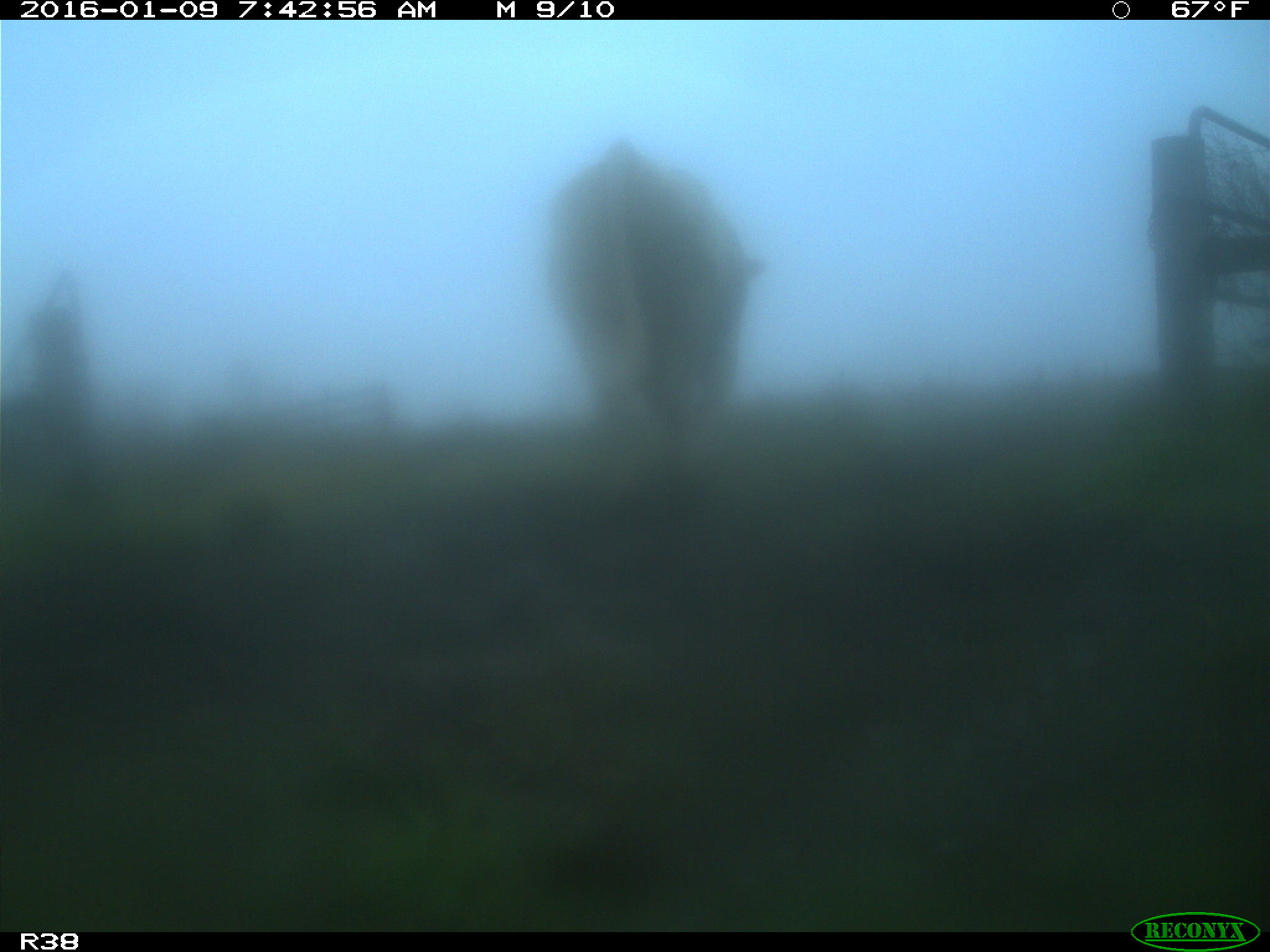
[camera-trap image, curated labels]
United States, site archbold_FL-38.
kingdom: Animalia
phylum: Chordata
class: Mammalia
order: Artiodactyla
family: Bovidae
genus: Bos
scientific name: Bos taurus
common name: domestic cow